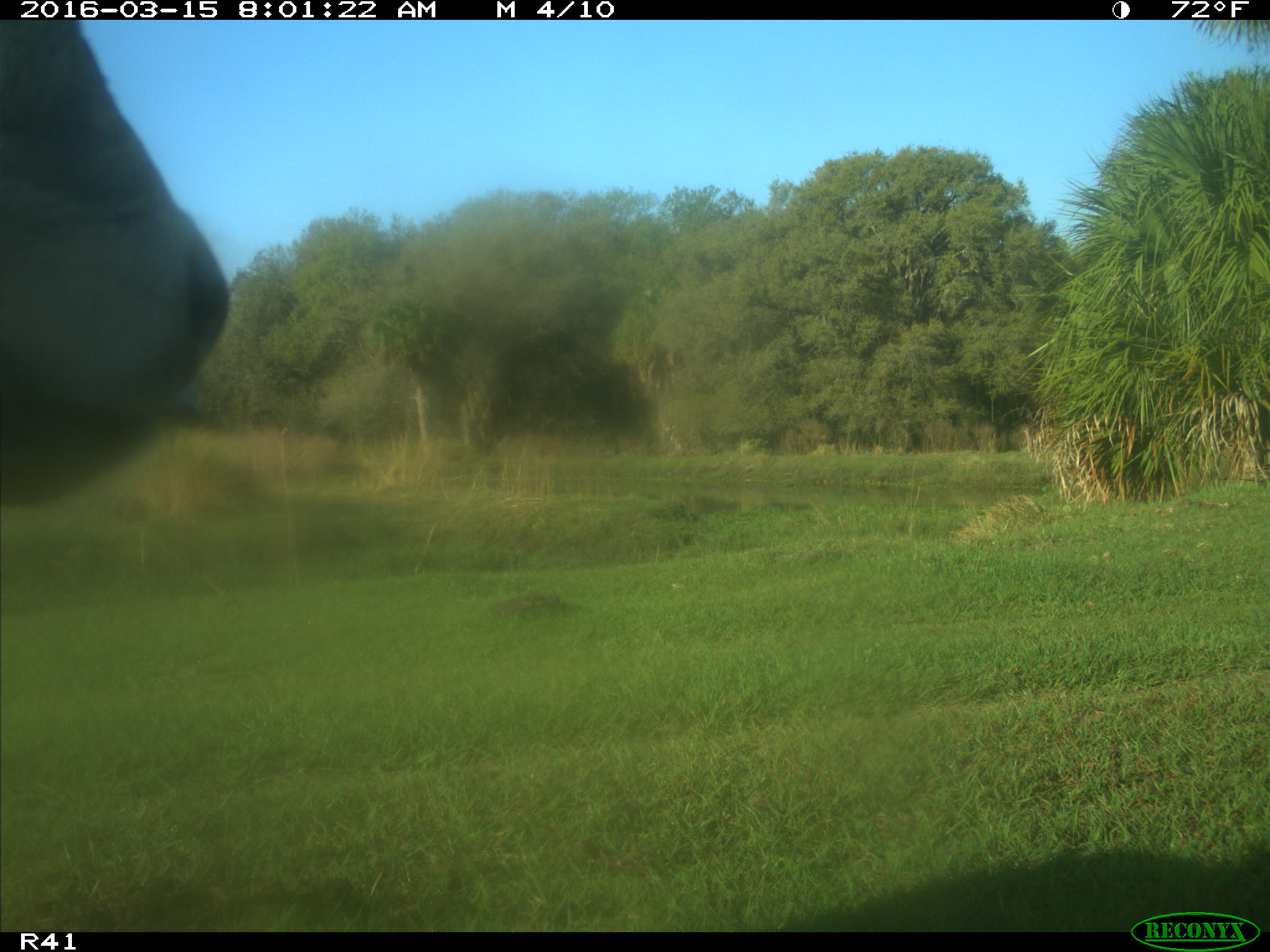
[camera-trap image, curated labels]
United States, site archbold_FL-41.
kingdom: Animalia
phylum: Chordata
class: Mammalia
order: Artiodactyla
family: Bovidae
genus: Bos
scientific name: Bos taurus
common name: domestic cow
Bos taurus (domestic cow).